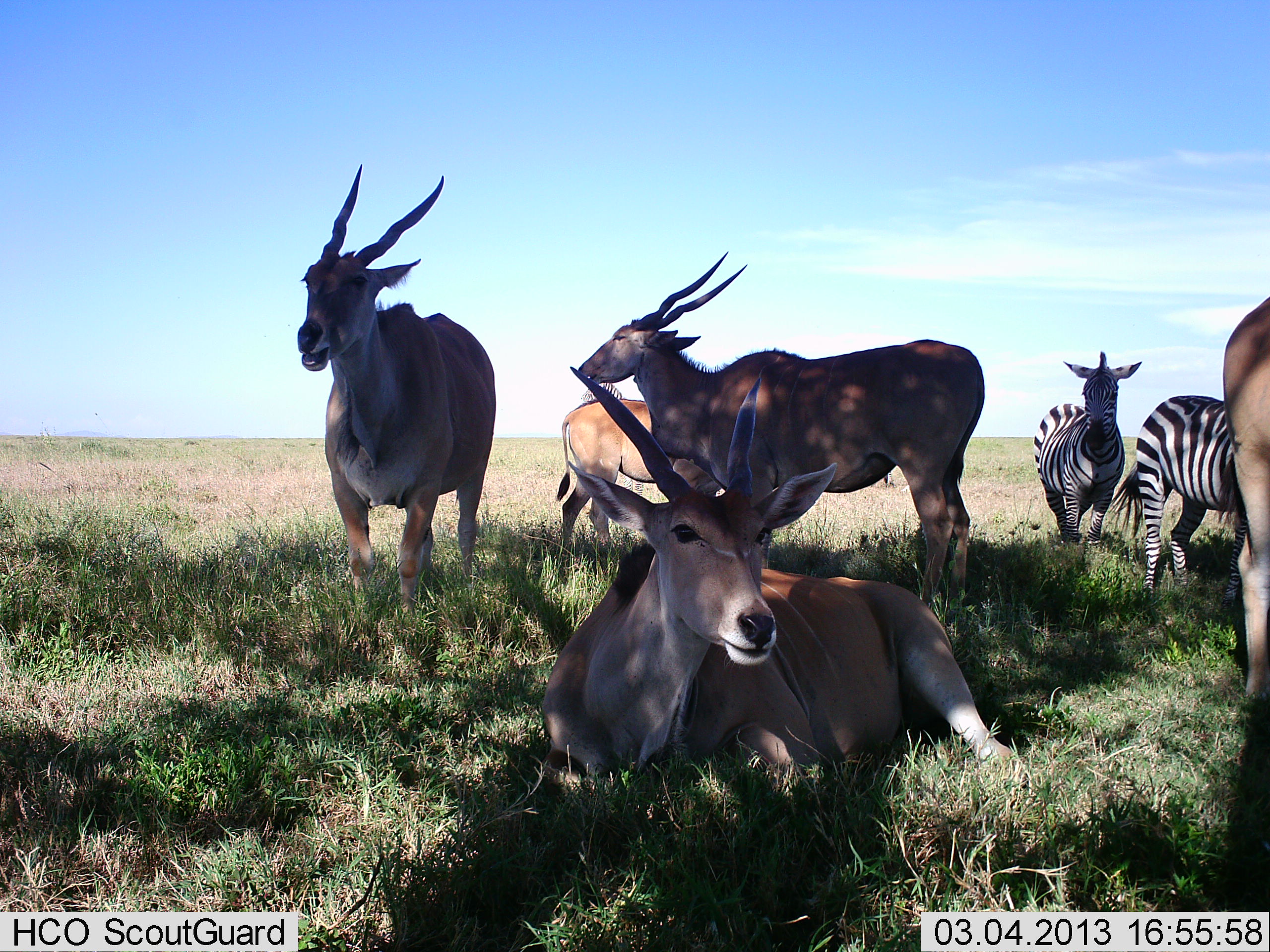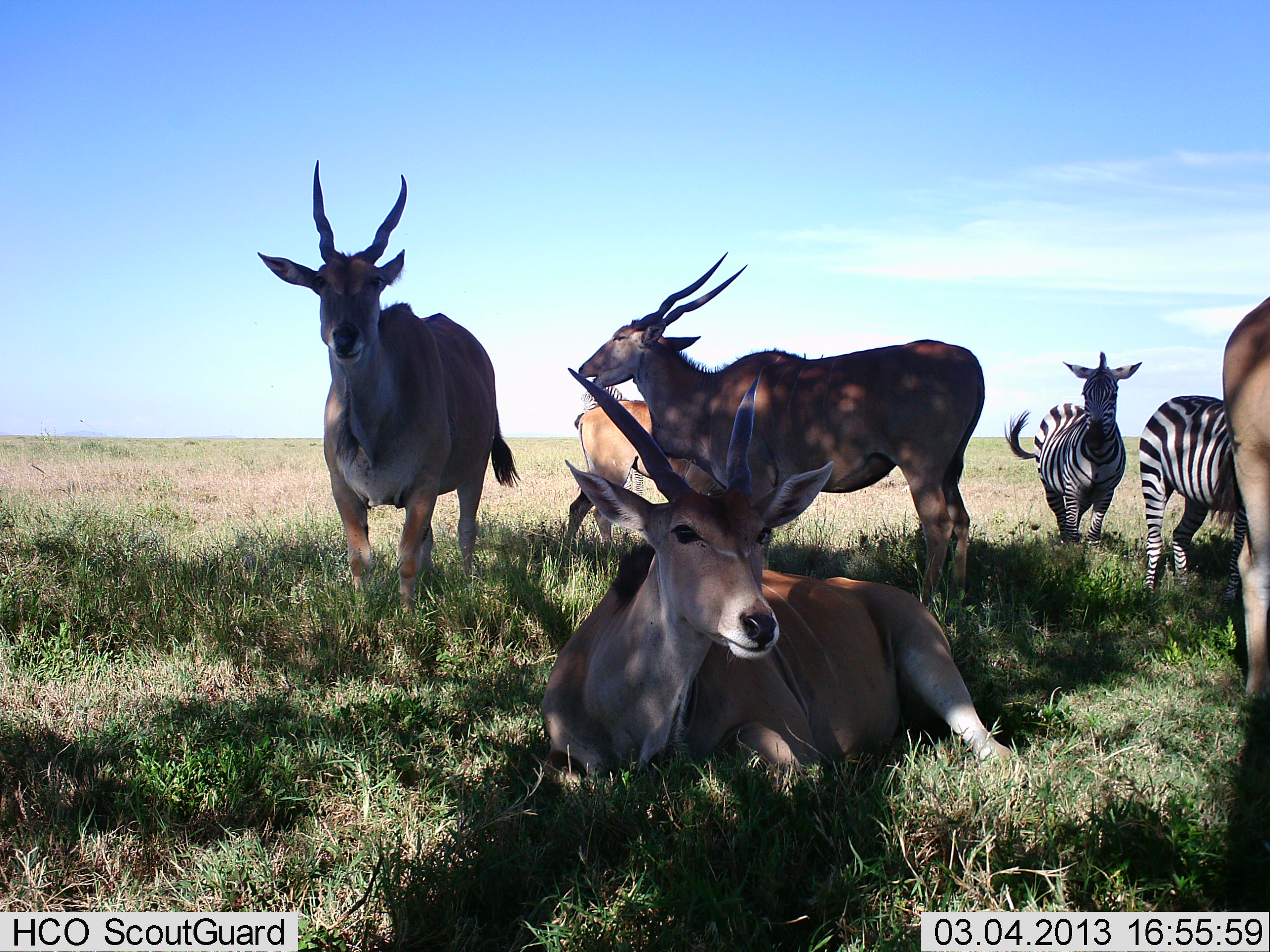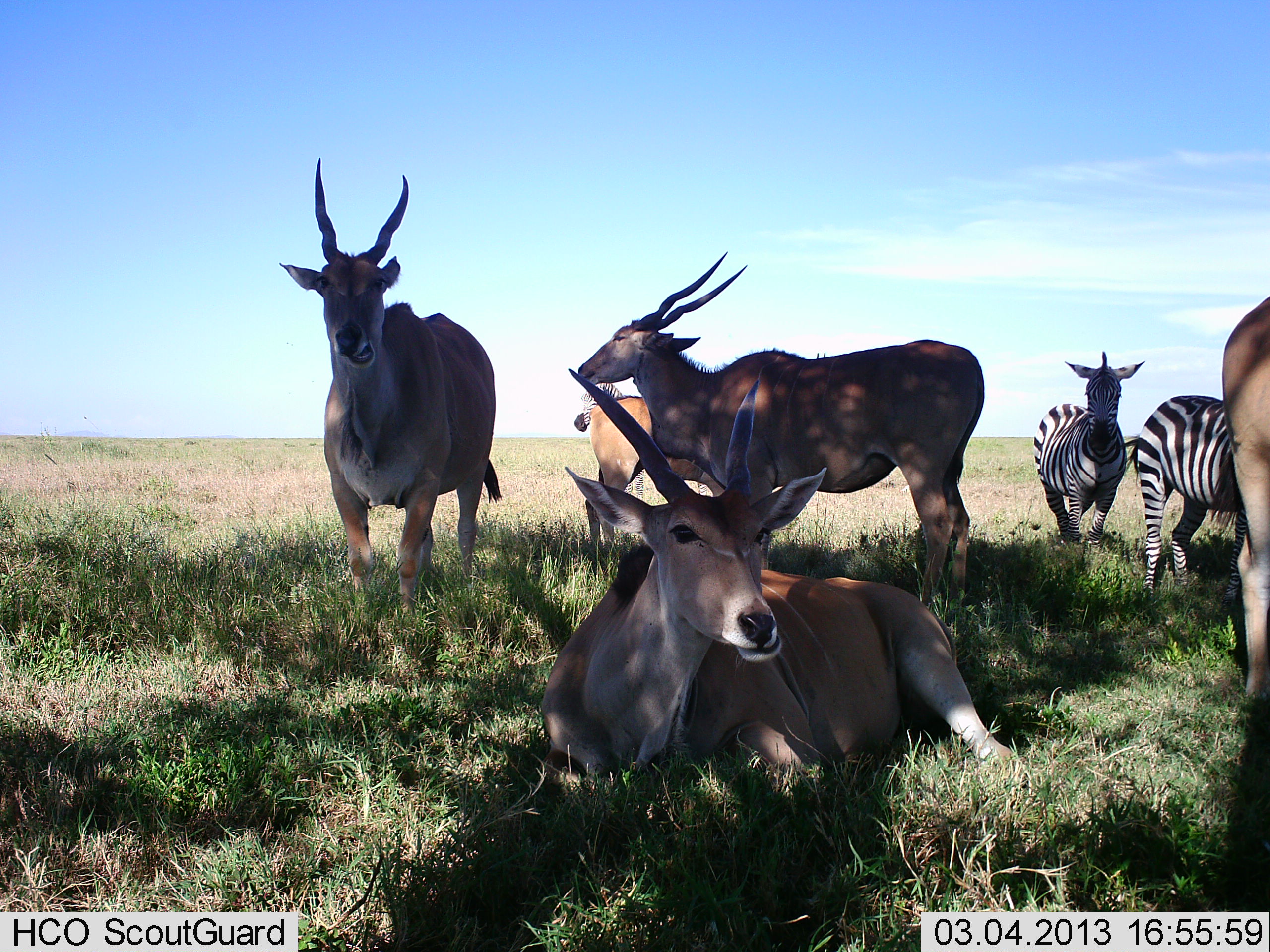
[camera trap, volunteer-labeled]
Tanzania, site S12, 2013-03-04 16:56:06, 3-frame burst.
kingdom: Animalia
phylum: Chordata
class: Mammalia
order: Artiodactyla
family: Bovidae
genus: Tragelaphus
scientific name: Tragelaphus oryx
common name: eland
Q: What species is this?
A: Eland (Tragelaphus oryx).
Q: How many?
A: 5.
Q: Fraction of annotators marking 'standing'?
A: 81%.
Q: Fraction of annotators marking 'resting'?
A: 97%.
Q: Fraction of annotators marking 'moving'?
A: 3%.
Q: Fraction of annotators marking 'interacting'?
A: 3%.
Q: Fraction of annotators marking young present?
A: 0%.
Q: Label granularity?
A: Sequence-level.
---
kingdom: Animalia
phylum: Chordata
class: Mammalia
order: Perissodactyla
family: Equidae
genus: Equus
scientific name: Equus quagga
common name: plains zebra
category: zebra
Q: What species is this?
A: Zebra (plains zebra) (Equus quagga).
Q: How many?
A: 2.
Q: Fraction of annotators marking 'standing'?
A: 72%.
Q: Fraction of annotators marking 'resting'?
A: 6%.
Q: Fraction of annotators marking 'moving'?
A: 28%.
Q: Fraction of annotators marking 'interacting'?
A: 3%.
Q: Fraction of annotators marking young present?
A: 0%.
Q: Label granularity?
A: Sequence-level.